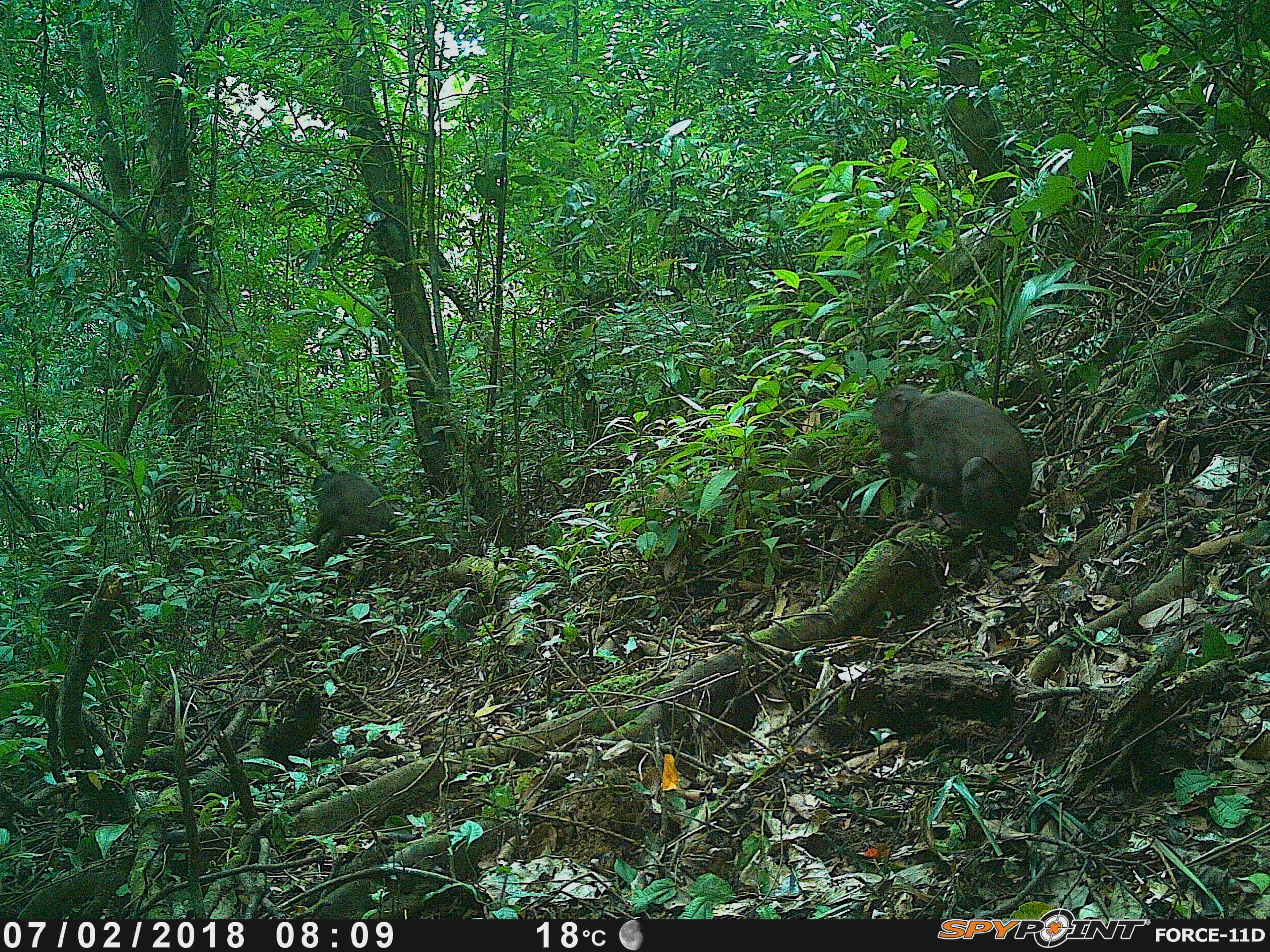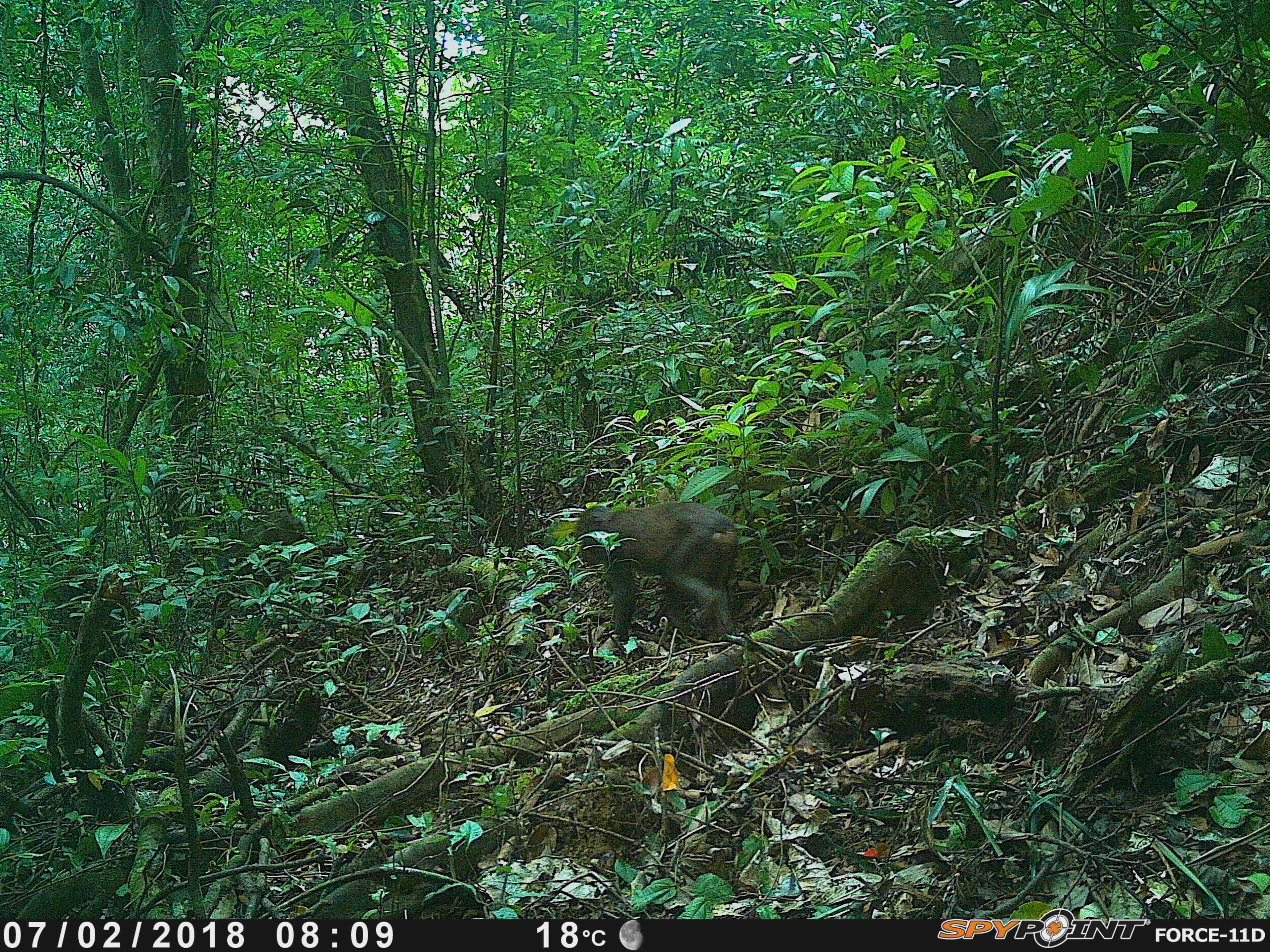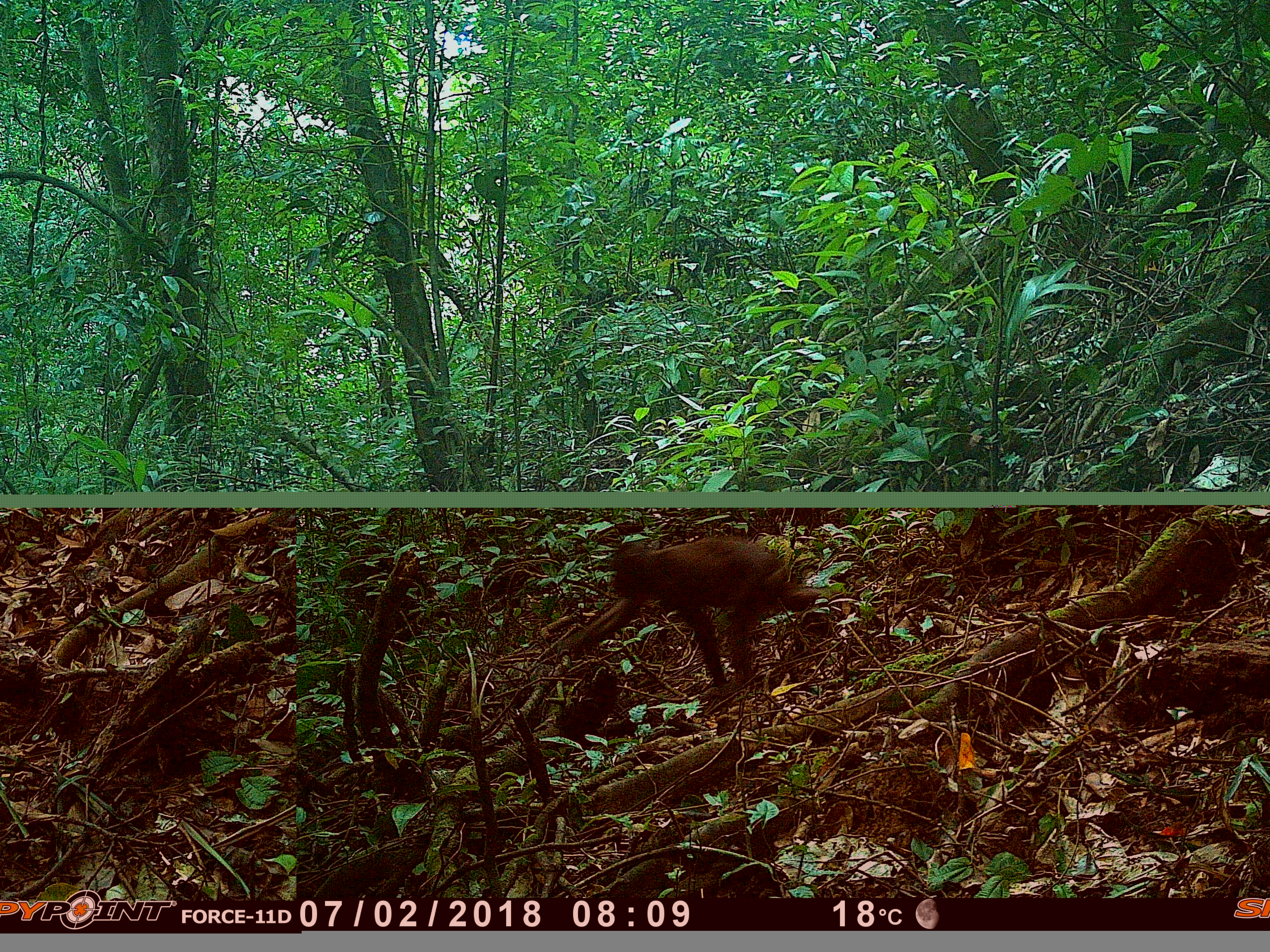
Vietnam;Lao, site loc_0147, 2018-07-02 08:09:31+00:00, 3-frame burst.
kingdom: Animalia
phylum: Chordata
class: Mammalia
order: Primates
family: Cercopithecidae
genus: Macaca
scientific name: Macaca arctoides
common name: stump-tailed macaque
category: stump tailed macaque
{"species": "stump tailed macaque (stump-tailed macaque) (Macaca arctoides)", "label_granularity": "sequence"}